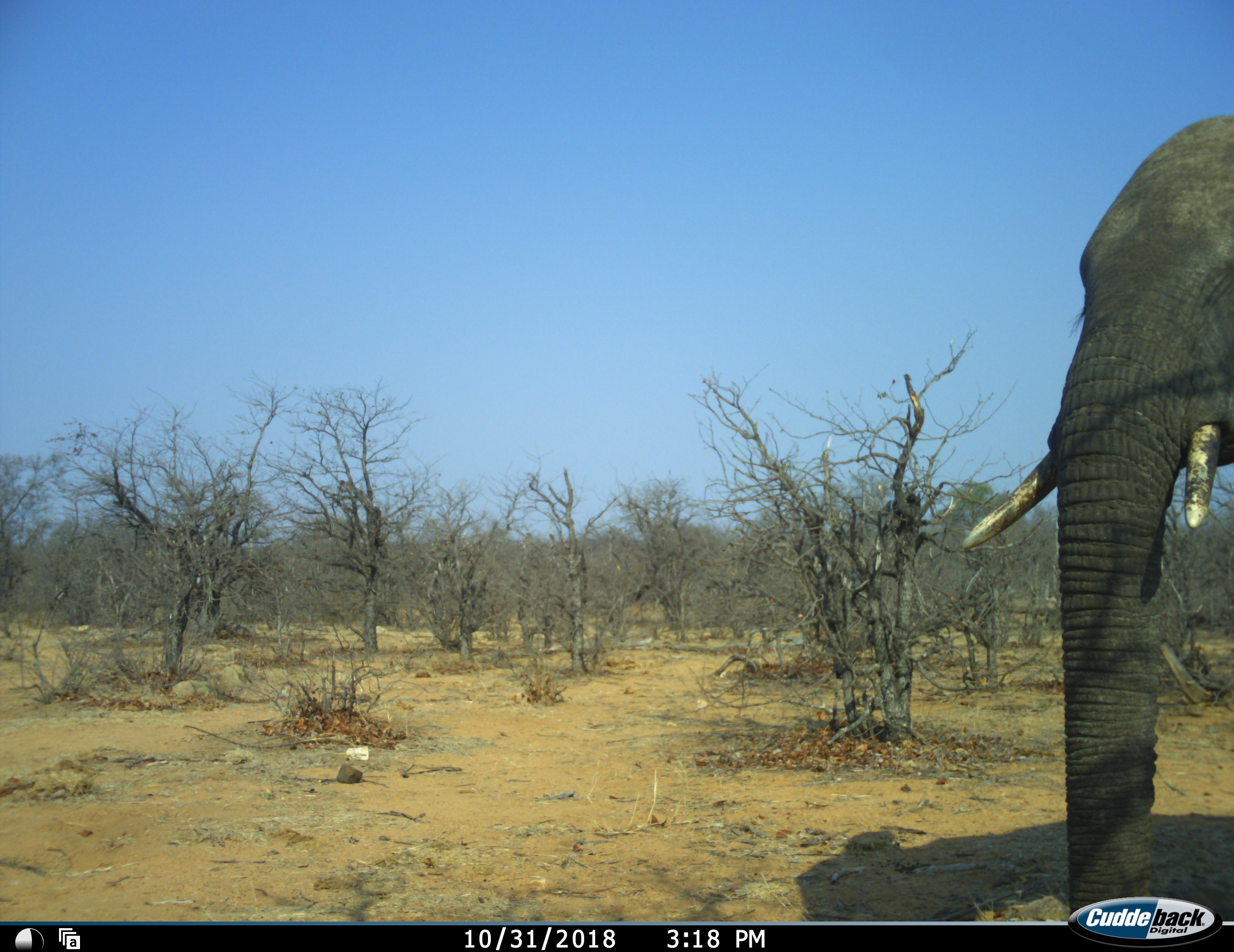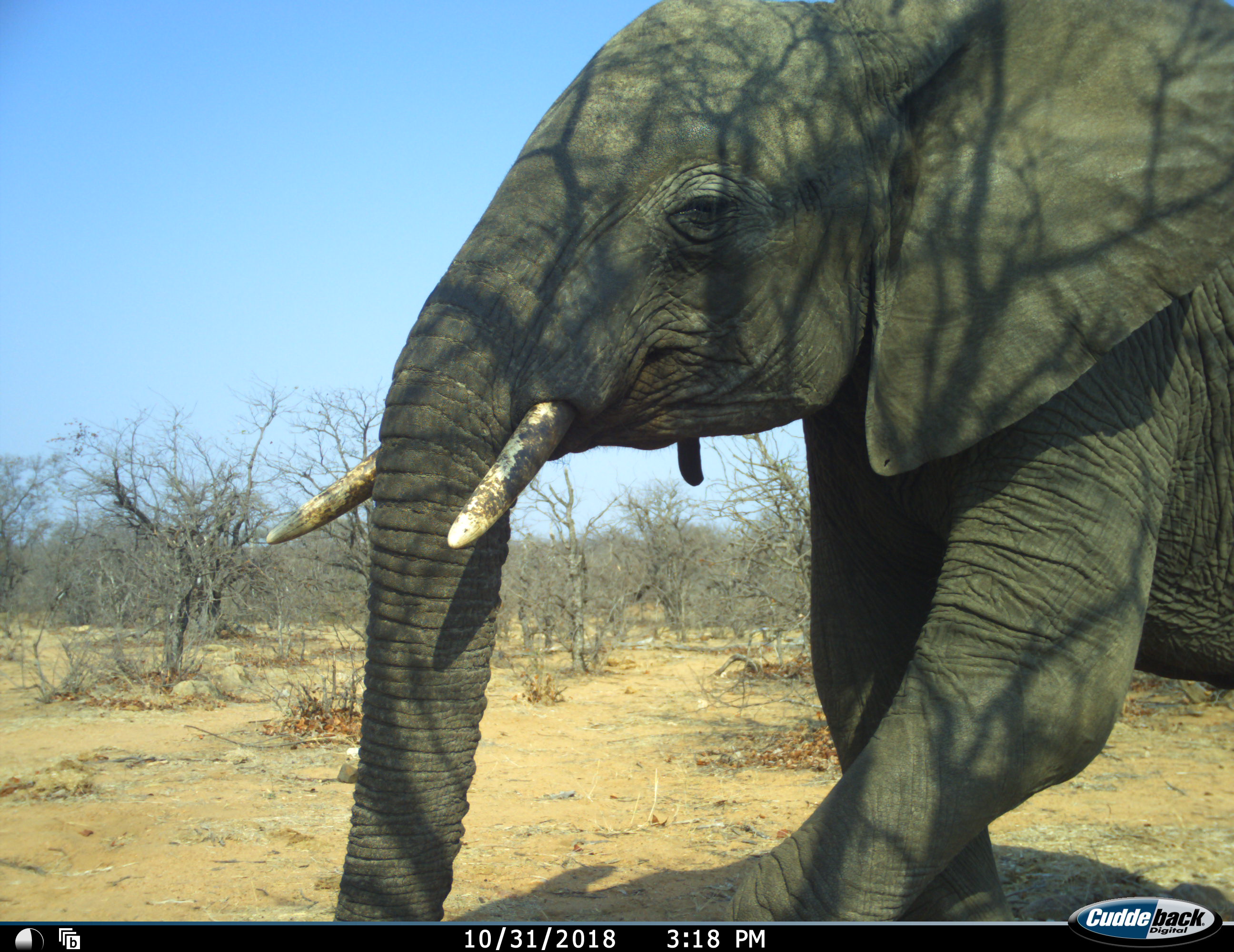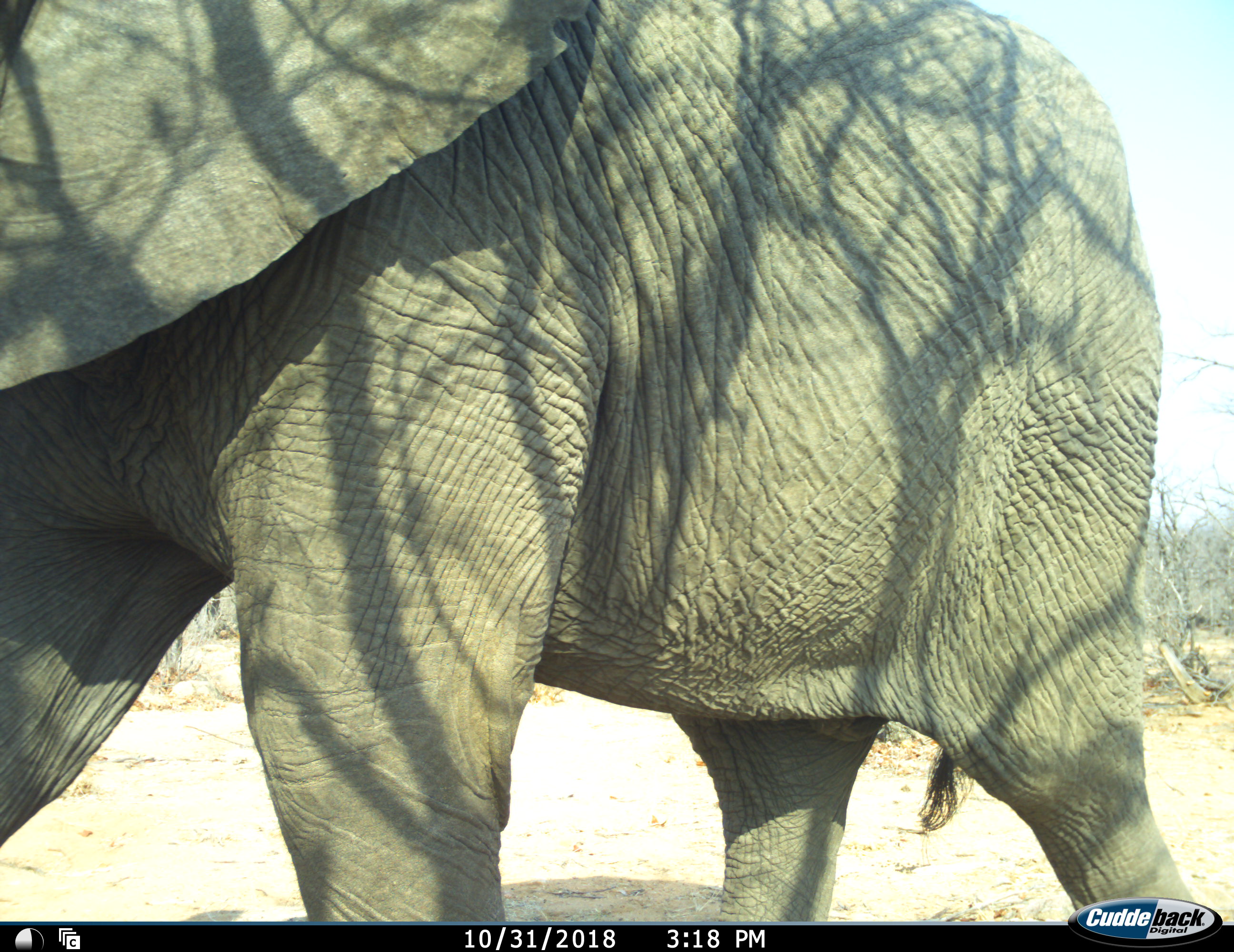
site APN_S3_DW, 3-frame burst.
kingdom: Animalia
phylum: Chordata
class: Mammalia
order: Proboscidea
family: Elephantidae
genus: Loxodonta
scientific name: Loxodonta africana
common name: african bush elephant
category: elephant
Elephant (african bush elephant) (Loxodonta africana), count 1. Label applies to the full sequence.